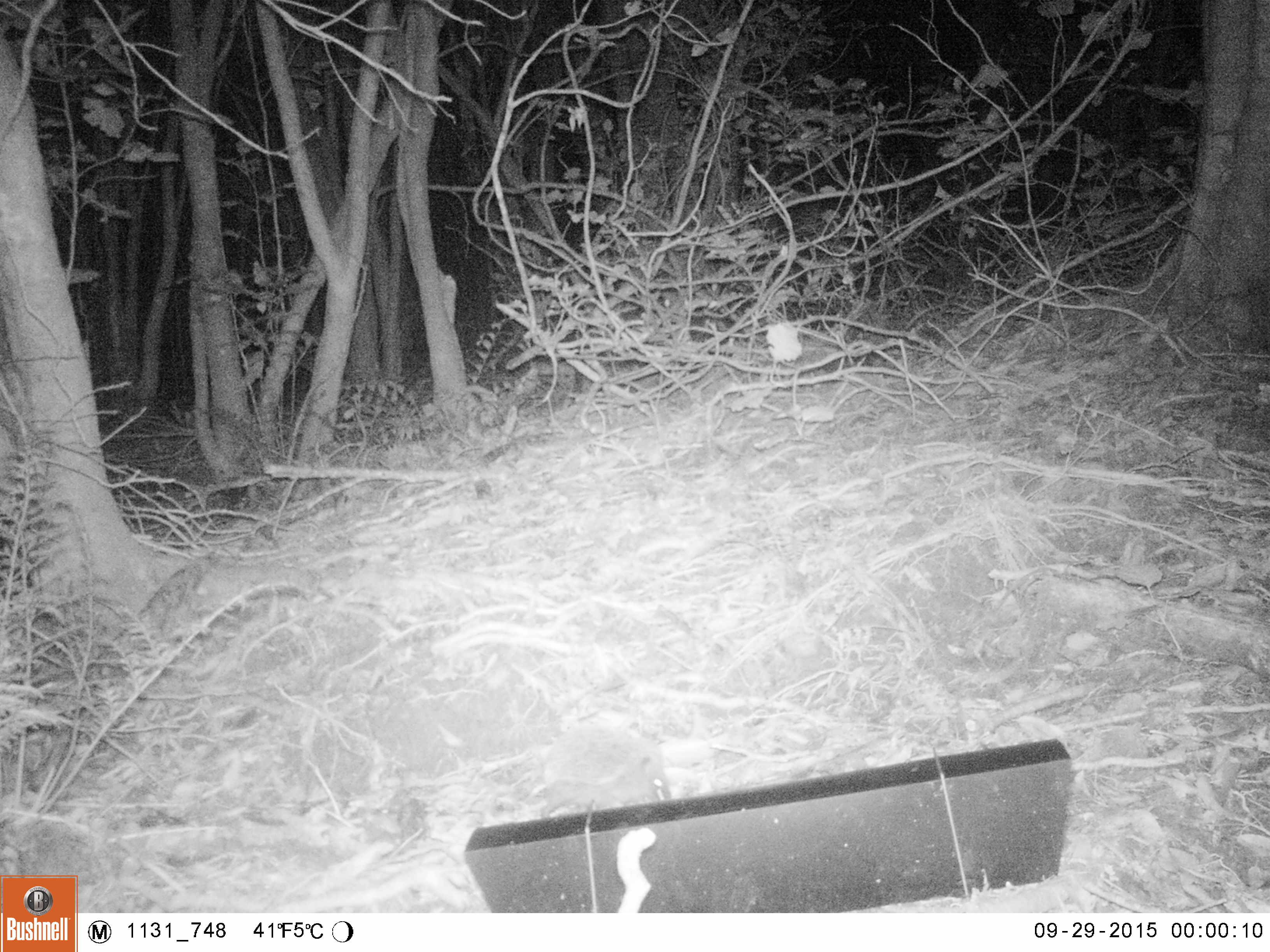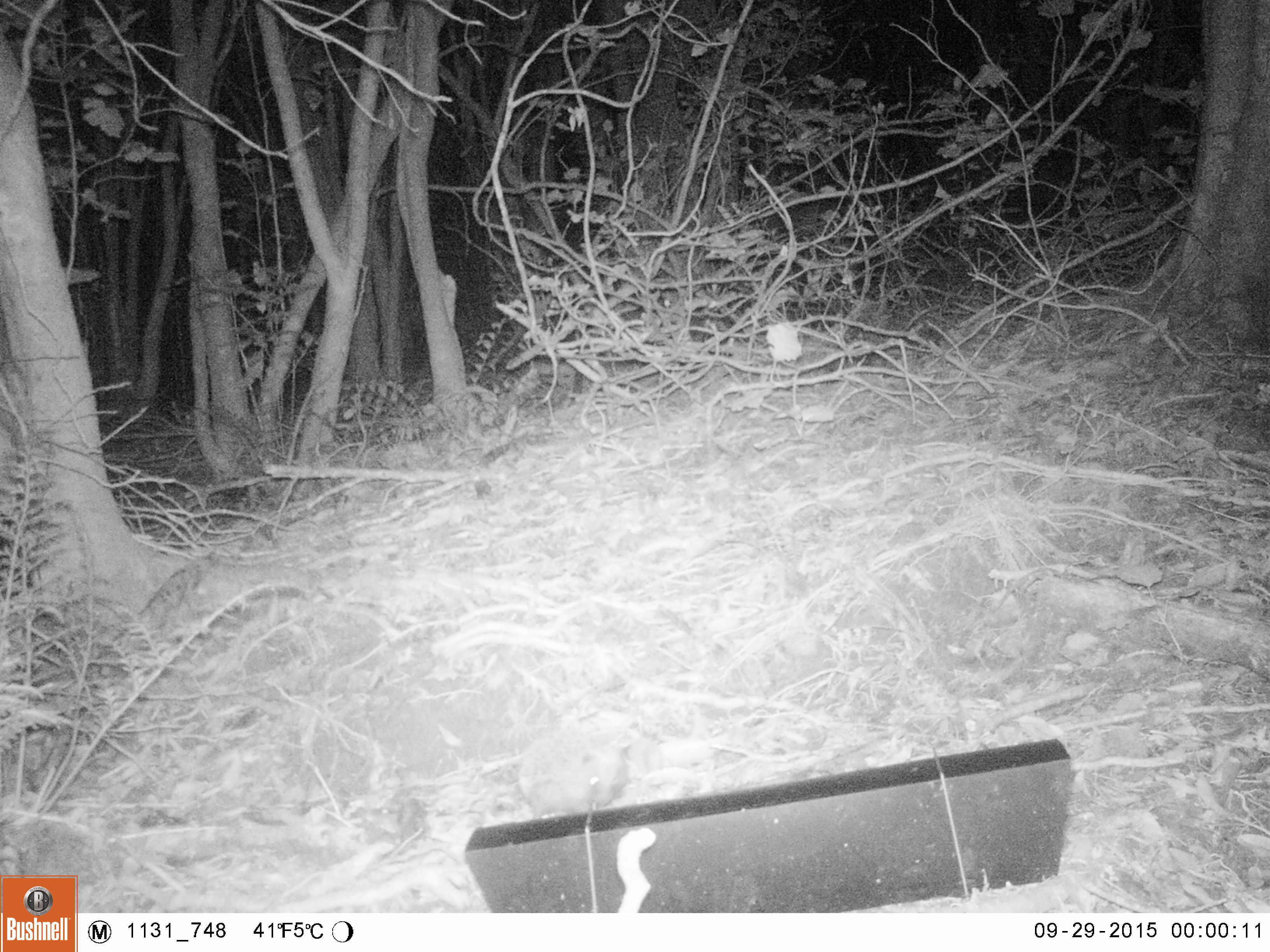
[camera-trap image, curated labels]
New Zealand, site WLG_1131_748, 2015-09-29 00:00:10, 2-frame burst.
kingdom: Animalia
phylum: Chordata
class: Mammalia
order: Eulipotyphla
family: Erinaceidae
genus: Erinaceus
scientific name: Erinaceus europaeus europaeus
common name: european hedgehog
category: hedgehog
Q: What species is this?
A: Hedgehog (european hedgehog) (Erinaceus europaeus europaeus).